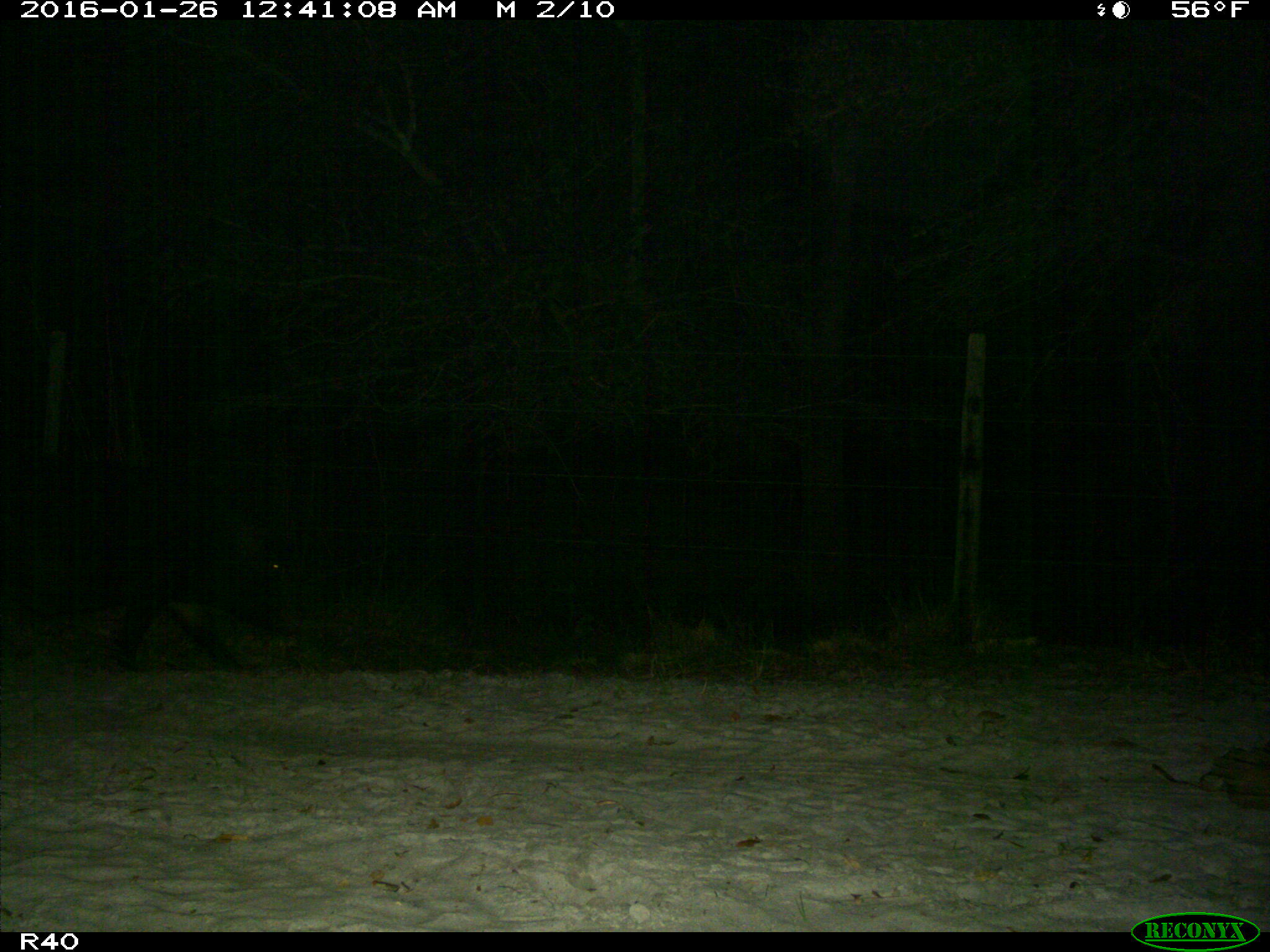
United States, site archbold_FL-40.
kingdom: Animalia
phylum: Chordata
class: Mammalia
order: Artiodactyla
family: Suidae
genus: Sus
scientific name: Sus scrofa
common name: wild boar